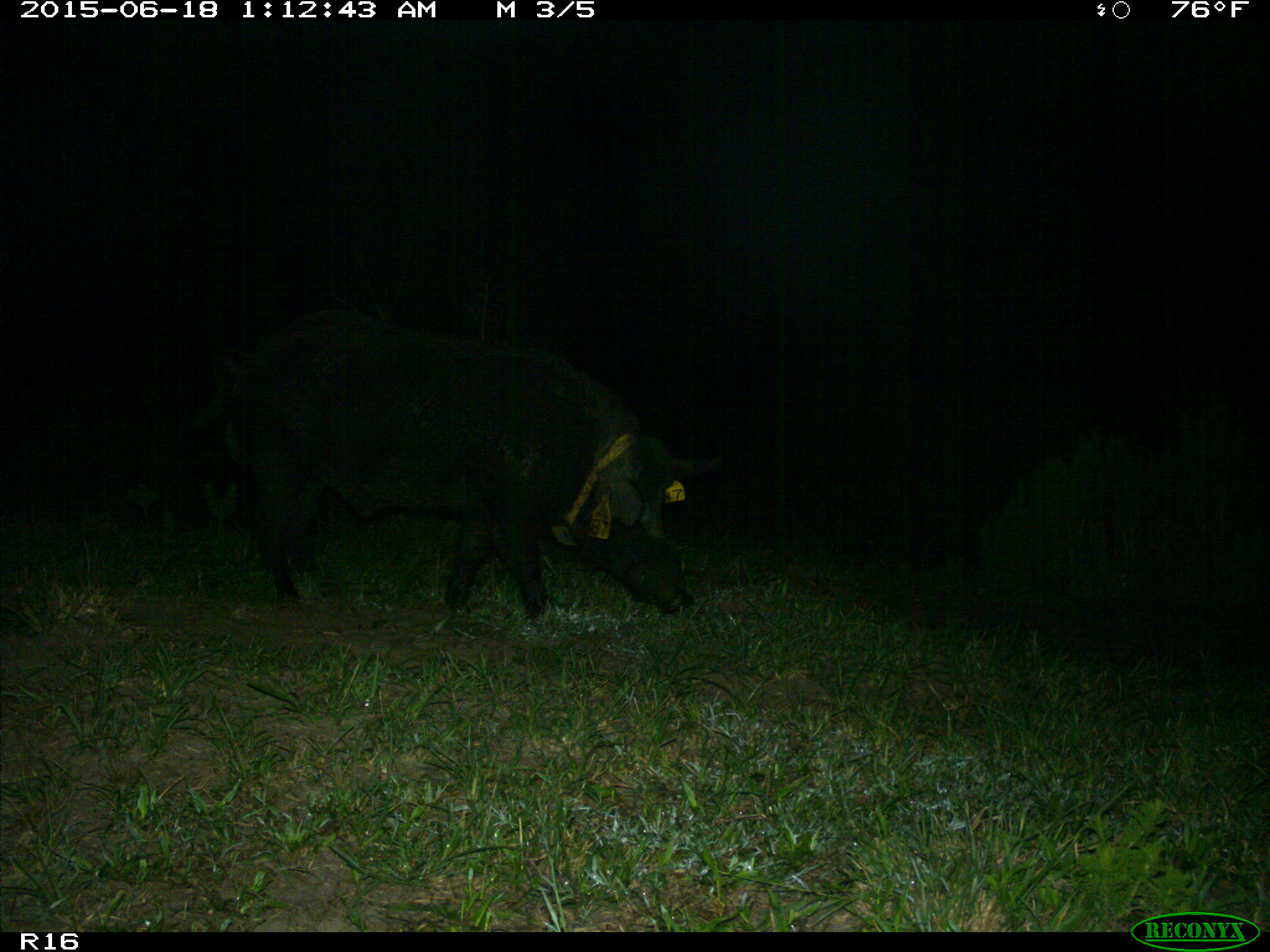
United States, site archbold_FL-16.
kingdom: Animalia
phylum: Chordata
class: Mammalia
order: Artiodactyla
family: Suidae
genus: Sus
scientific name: Sus scrofa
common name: wild boar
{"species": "Sus scrofa (wild boar)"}